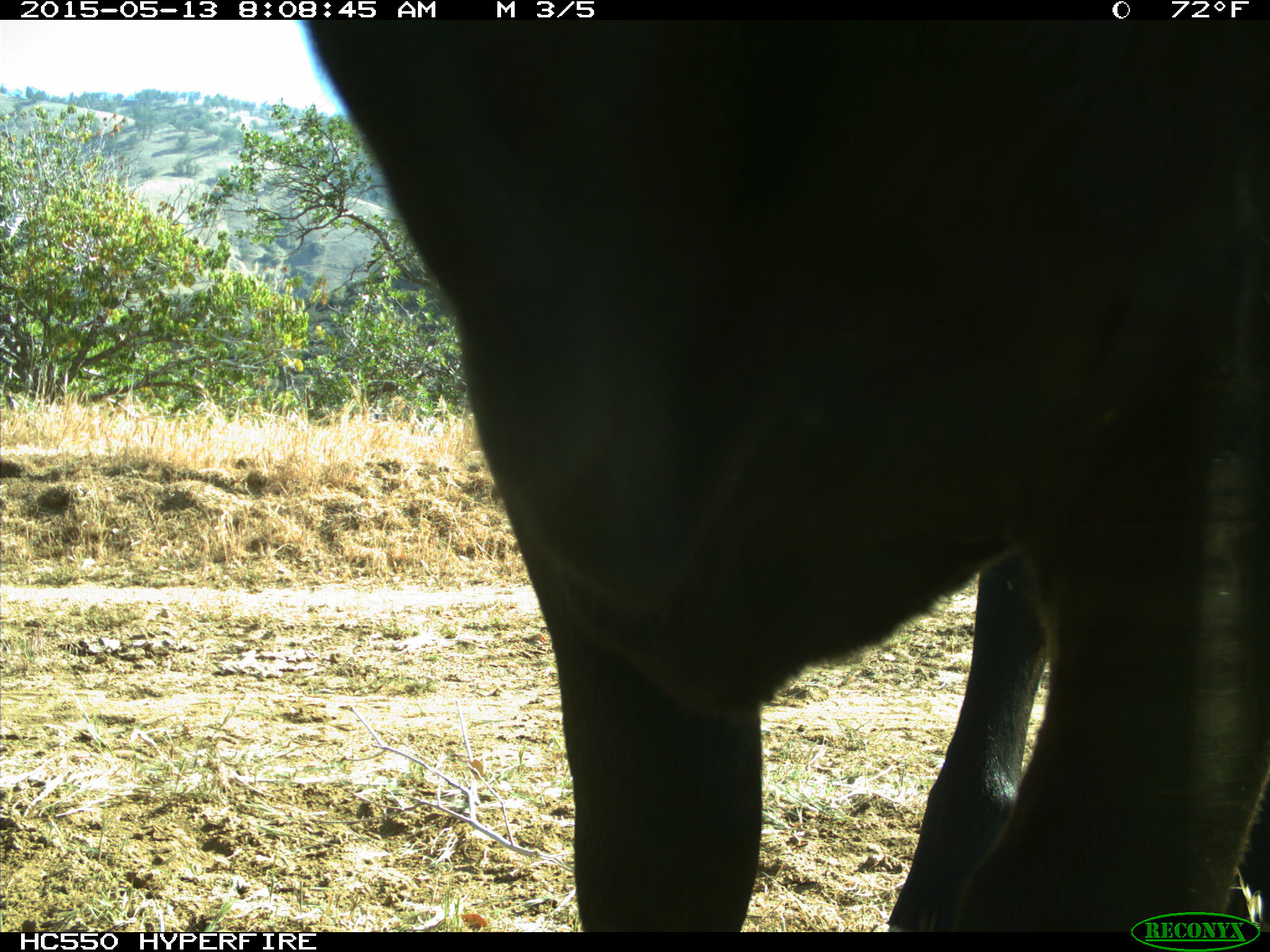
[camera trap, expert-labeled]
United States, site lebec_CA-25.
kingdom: Animalia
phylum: Chordata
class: Mammalia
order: Artiodactyla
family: Bovidae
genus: Bos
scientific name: Bos taurus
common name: domestic cow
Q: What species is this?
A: Bos taurus (domestic cow).